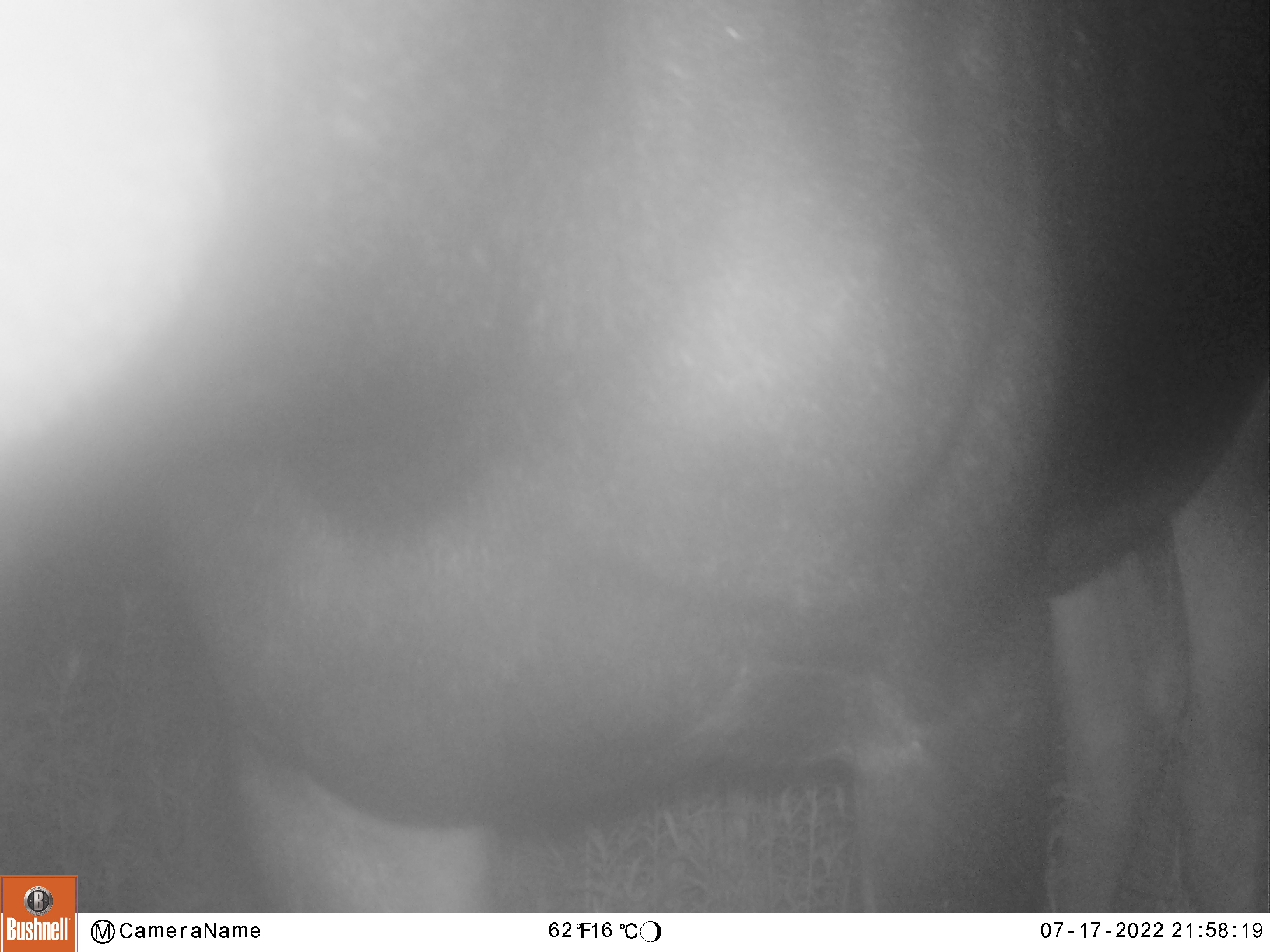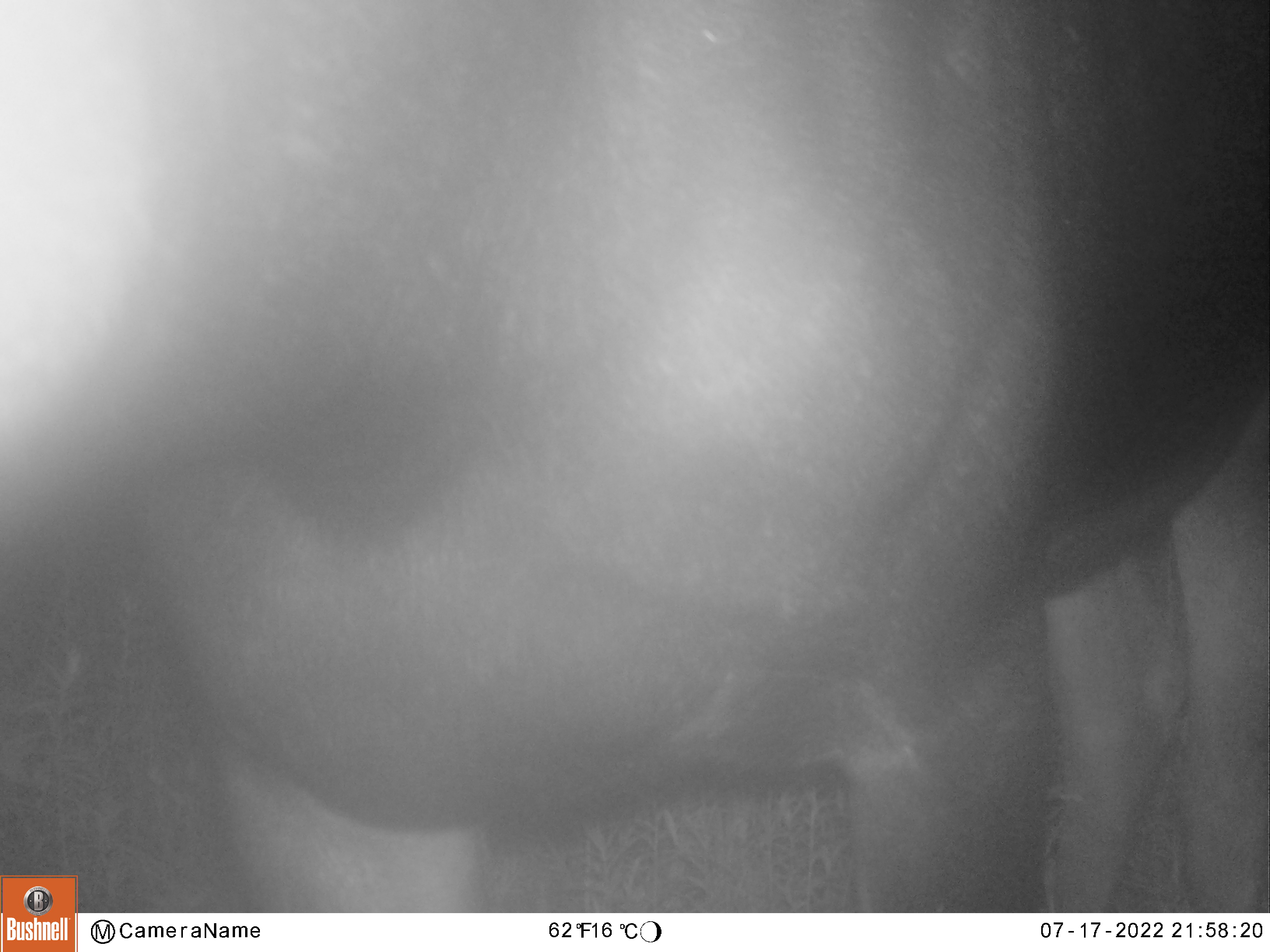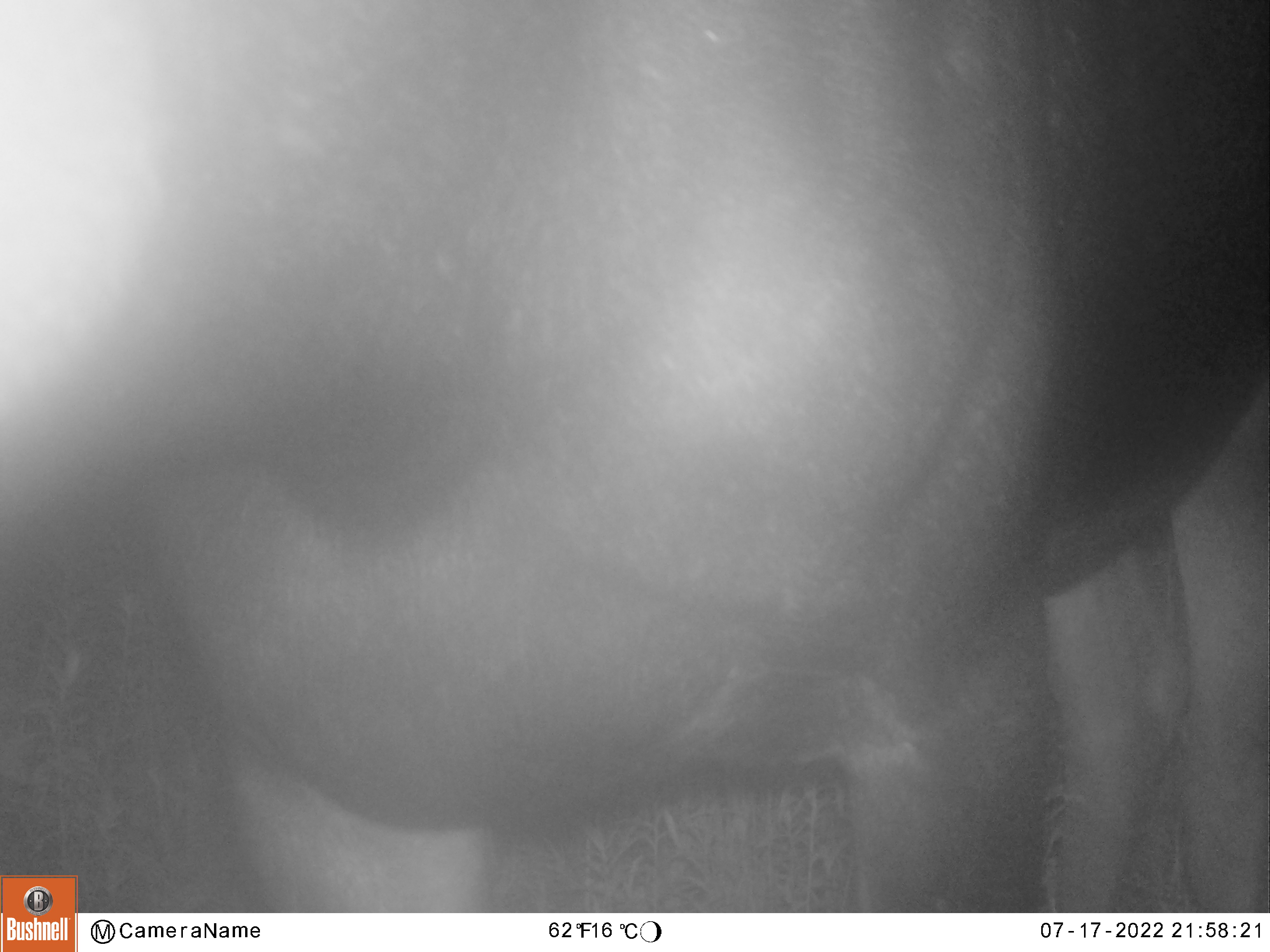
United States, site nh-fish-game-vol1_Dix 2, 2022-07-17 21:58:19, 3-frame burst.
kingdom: Animalia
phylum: Chordata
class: Mammalia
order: Artiodactyla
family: Cervidae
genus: Alces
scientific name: Alces alces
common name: moose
Moose (Alces alces).